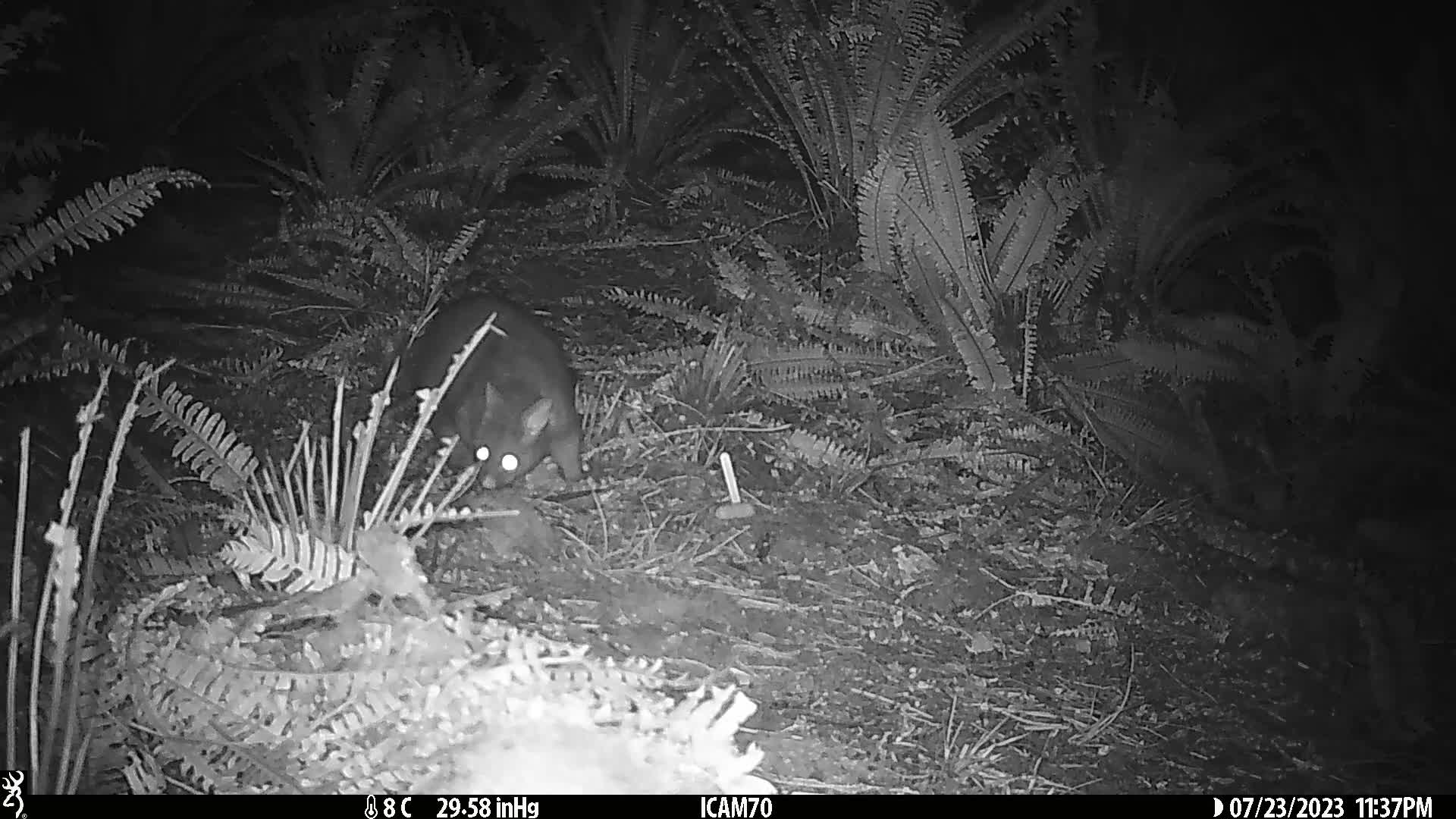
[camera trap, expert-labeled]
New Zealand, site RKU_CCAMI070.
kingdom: Animalia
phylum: Chordata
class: Mammalia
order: Diprotodontia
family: Phalangeridae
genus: Trichosurus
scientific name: Trichosurus vulpecula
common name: common brushtail possum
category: possum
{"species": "possum (common brushtail possum) (Trichosurus vulpecula)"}